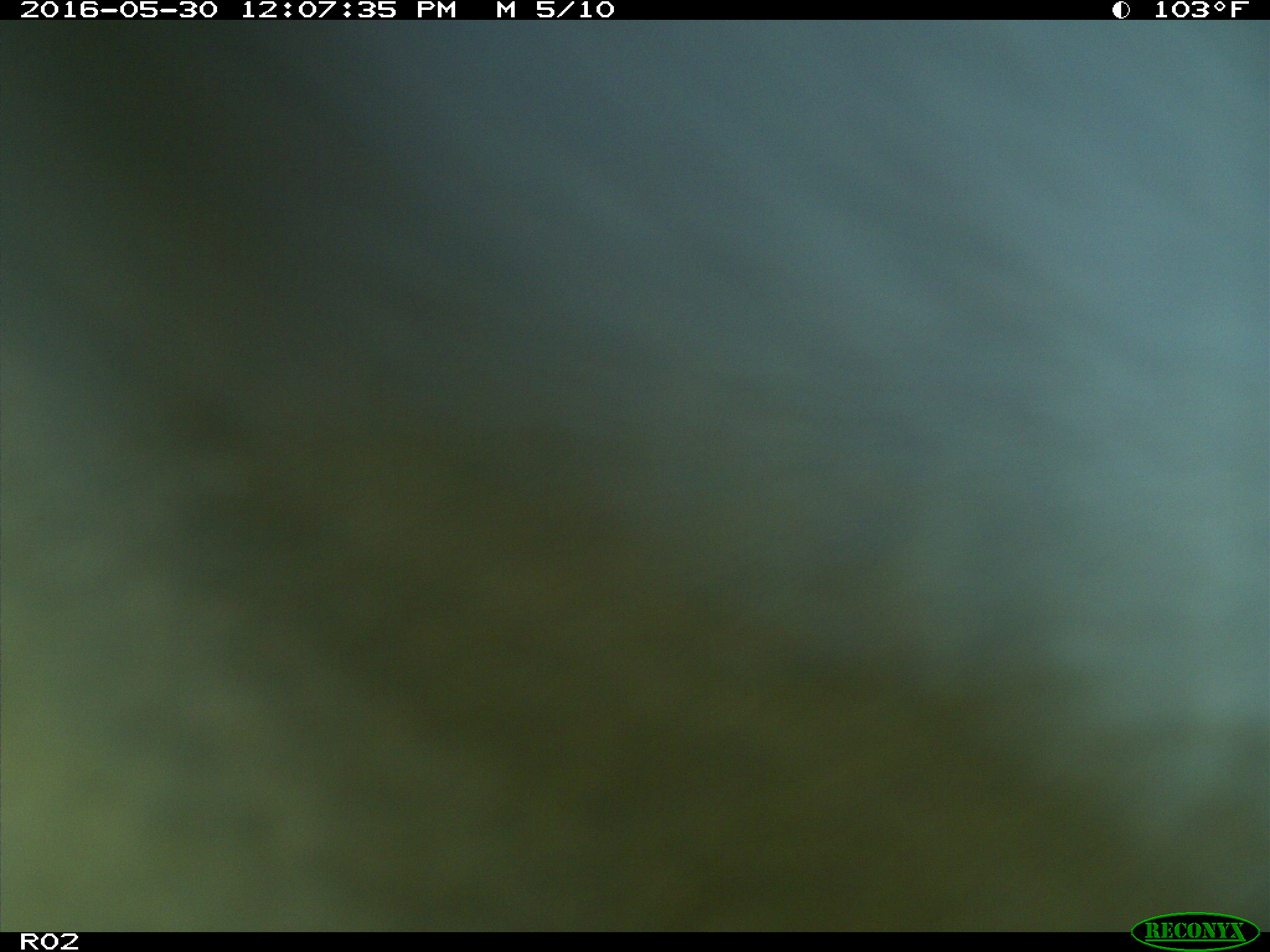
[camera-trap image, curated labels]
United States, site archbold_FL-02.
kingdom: Animalia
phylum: Chordata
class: Mammalia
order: Artiodactyla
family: Bovidae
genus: Bos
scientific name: Bos taurus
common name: domestic cow